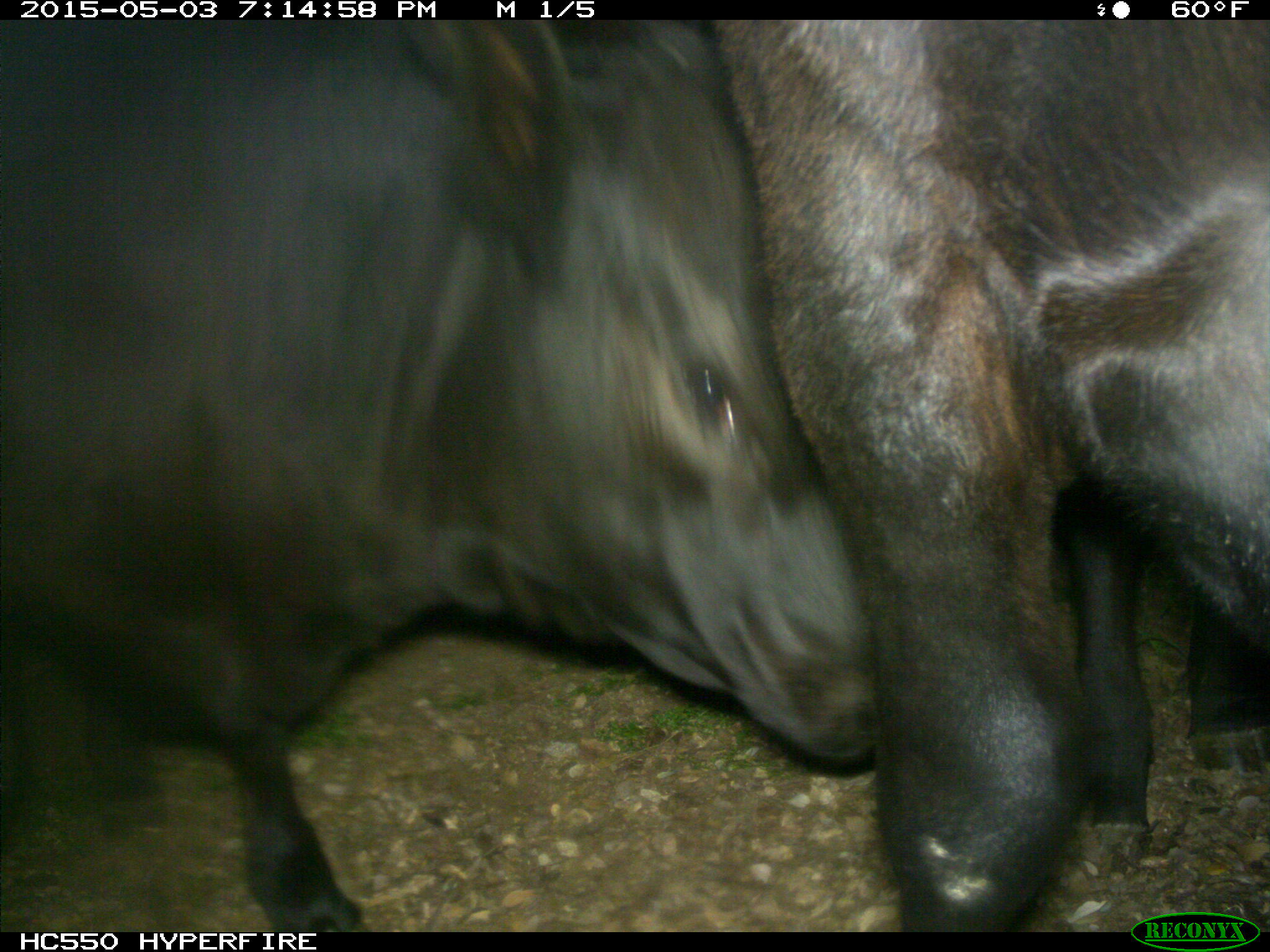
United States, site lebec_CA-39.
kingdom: Animalia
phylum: Chordata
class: Mammalia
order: Artiodactyla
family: Bovidae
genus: Bos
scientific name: Bos taurus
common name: domestic cow